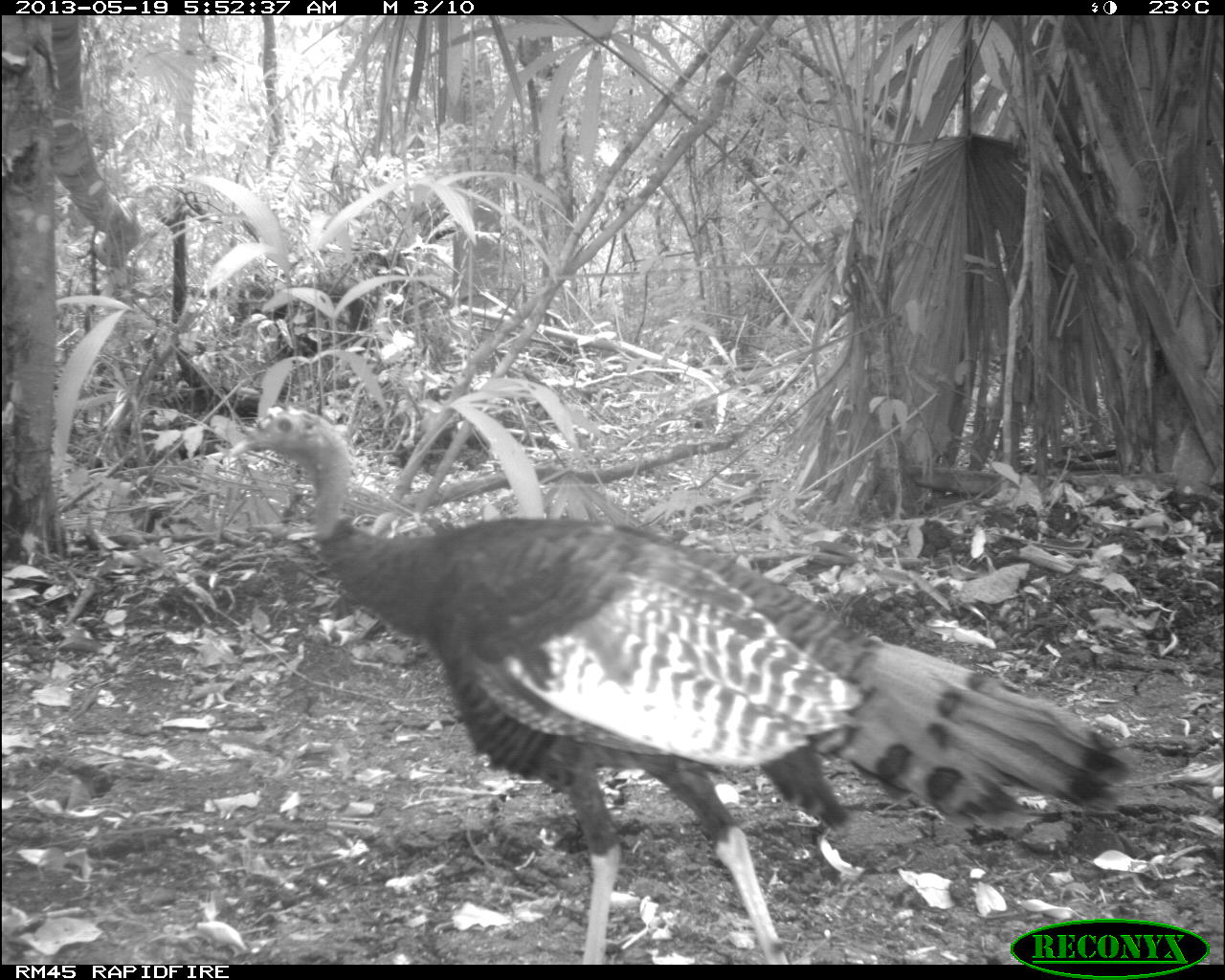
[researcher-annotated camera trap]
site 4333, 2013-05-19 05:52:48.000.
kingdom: Animalia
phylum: Chordata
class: Aves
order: Galliformes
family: Phasianidae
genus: Meleagris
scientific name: Meleagris ocellata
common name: ocellated turkey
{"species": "Meleagris ocellata (ocellated turkey)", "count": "1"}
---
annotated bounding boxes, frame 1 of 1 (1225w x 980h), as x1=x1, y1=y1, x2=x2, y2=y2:
meleagris ocellata: x1=223, y1=403, x2=1128, y2=962